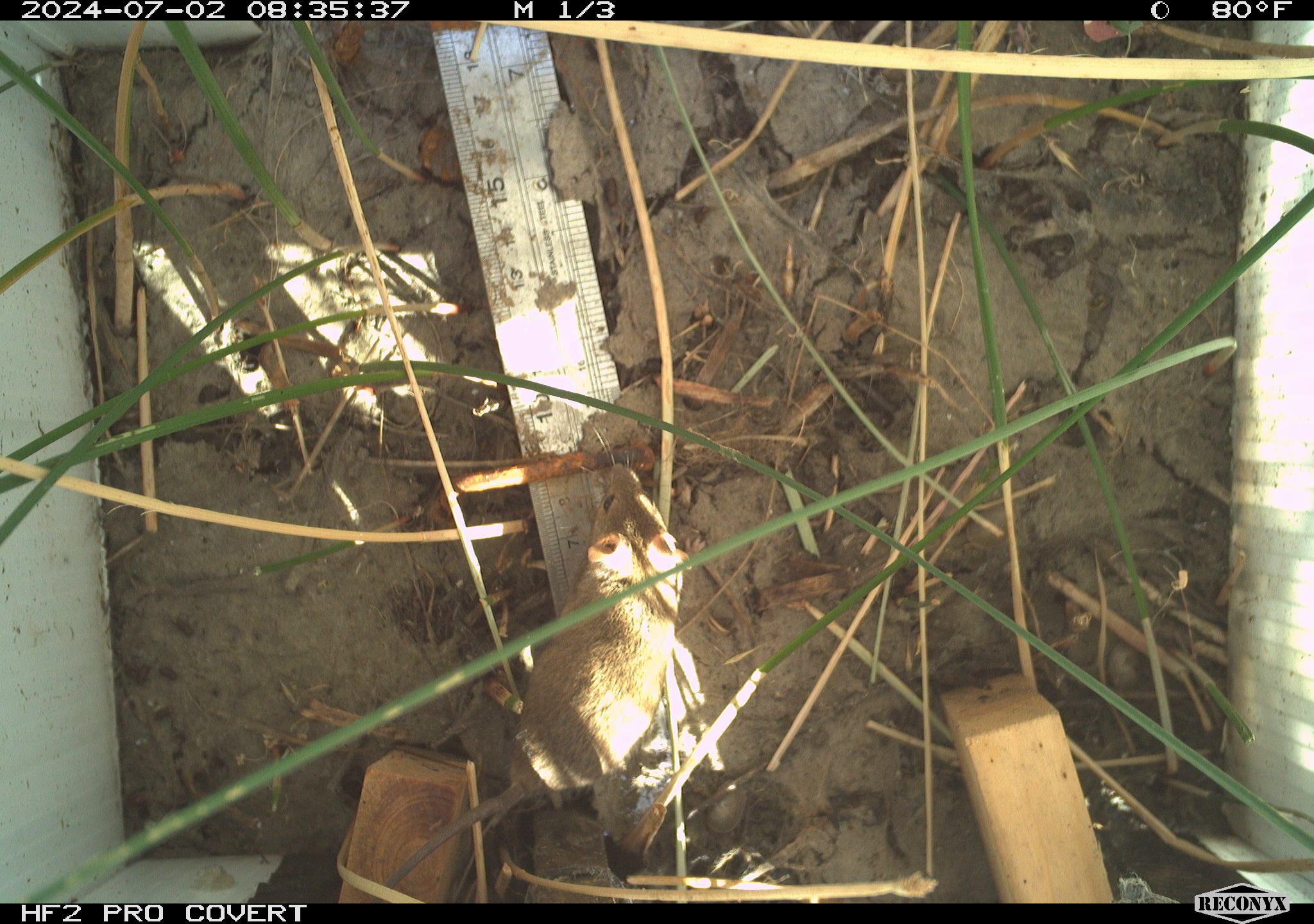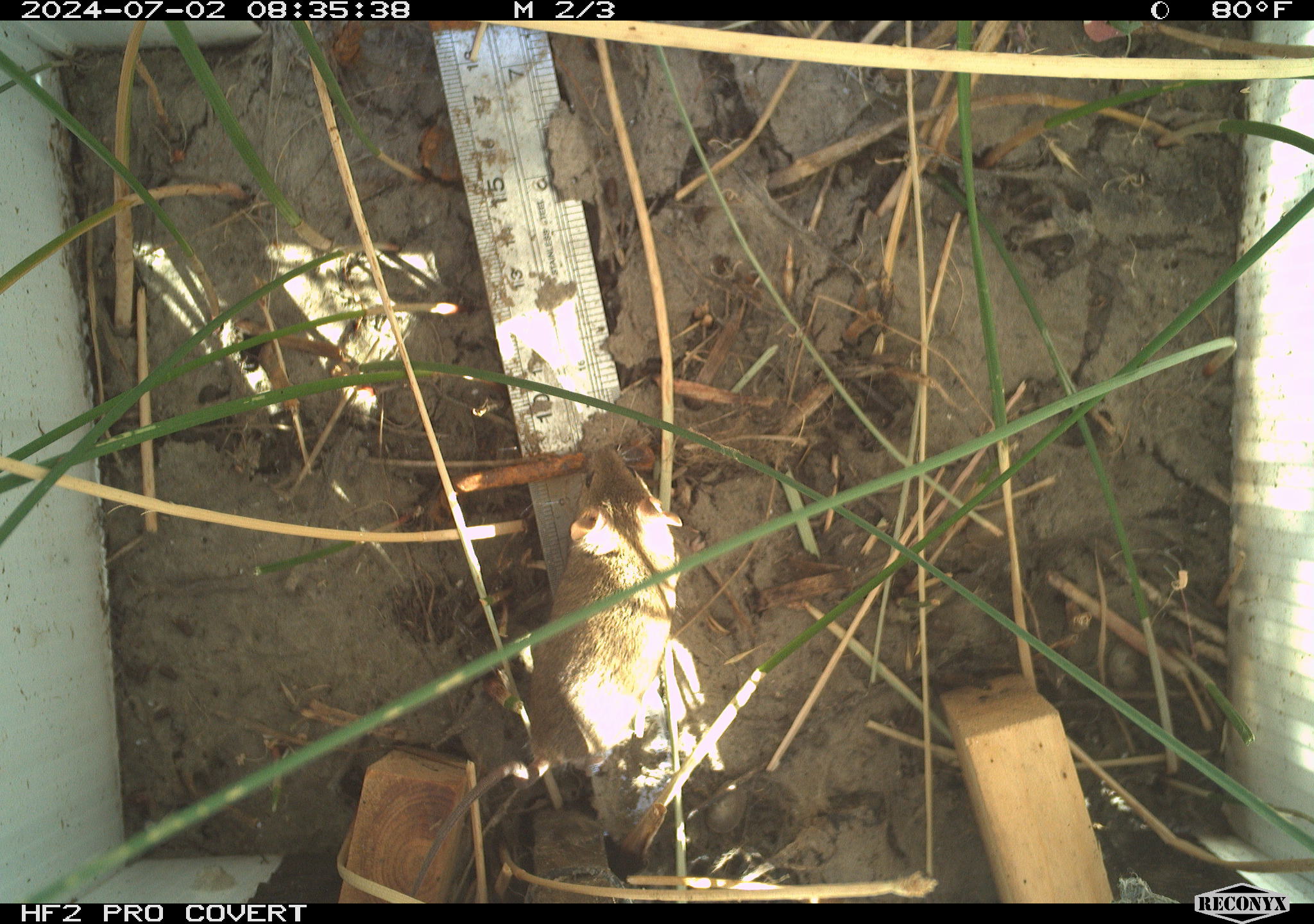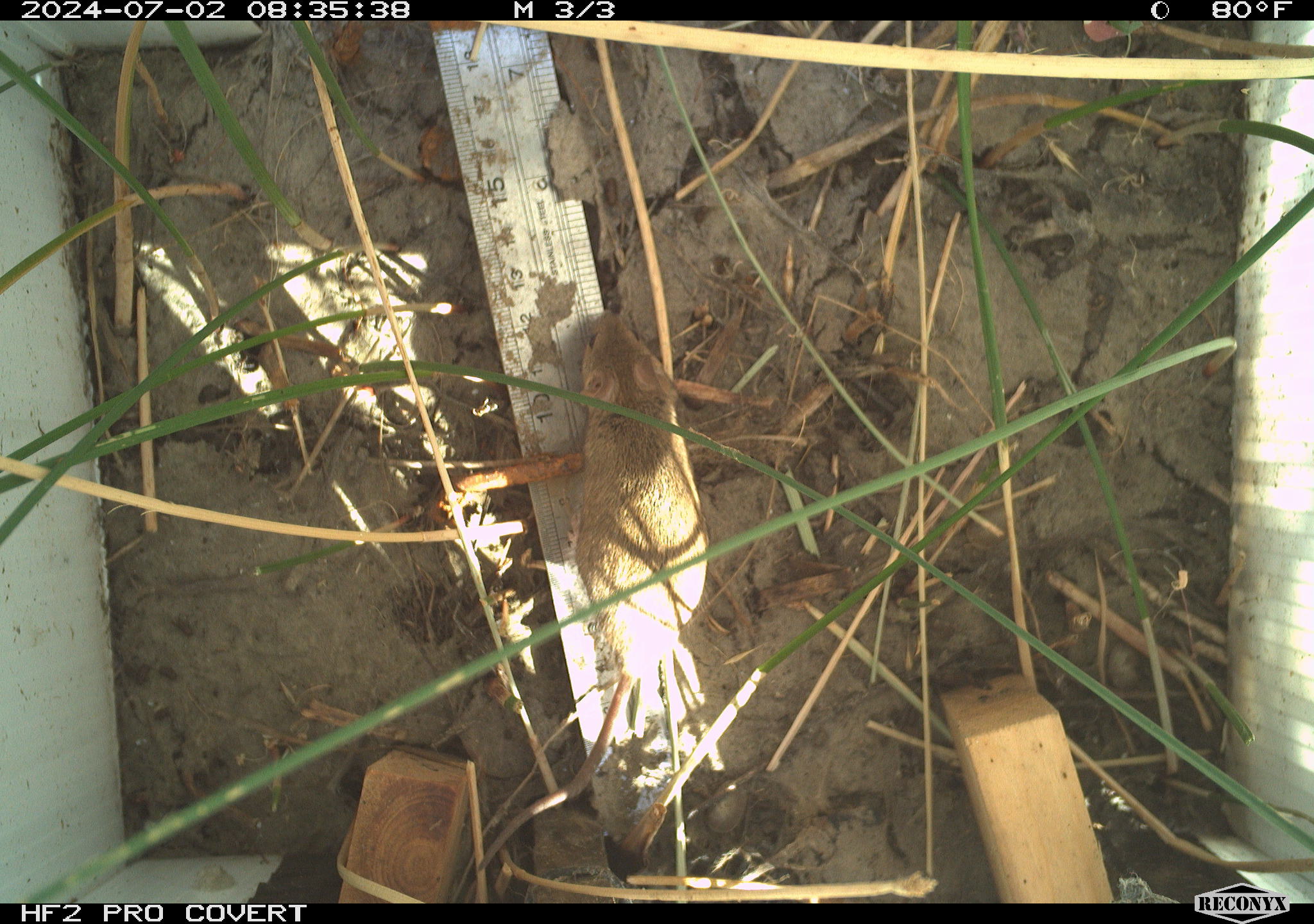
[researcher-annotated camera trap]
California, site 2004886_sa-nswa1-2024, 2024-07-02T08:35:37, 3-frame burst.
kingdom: Animalia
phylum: Chordata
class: Mammalia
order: Rodentia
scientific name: Rodentia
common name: rodent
Rodent (Rodentia).